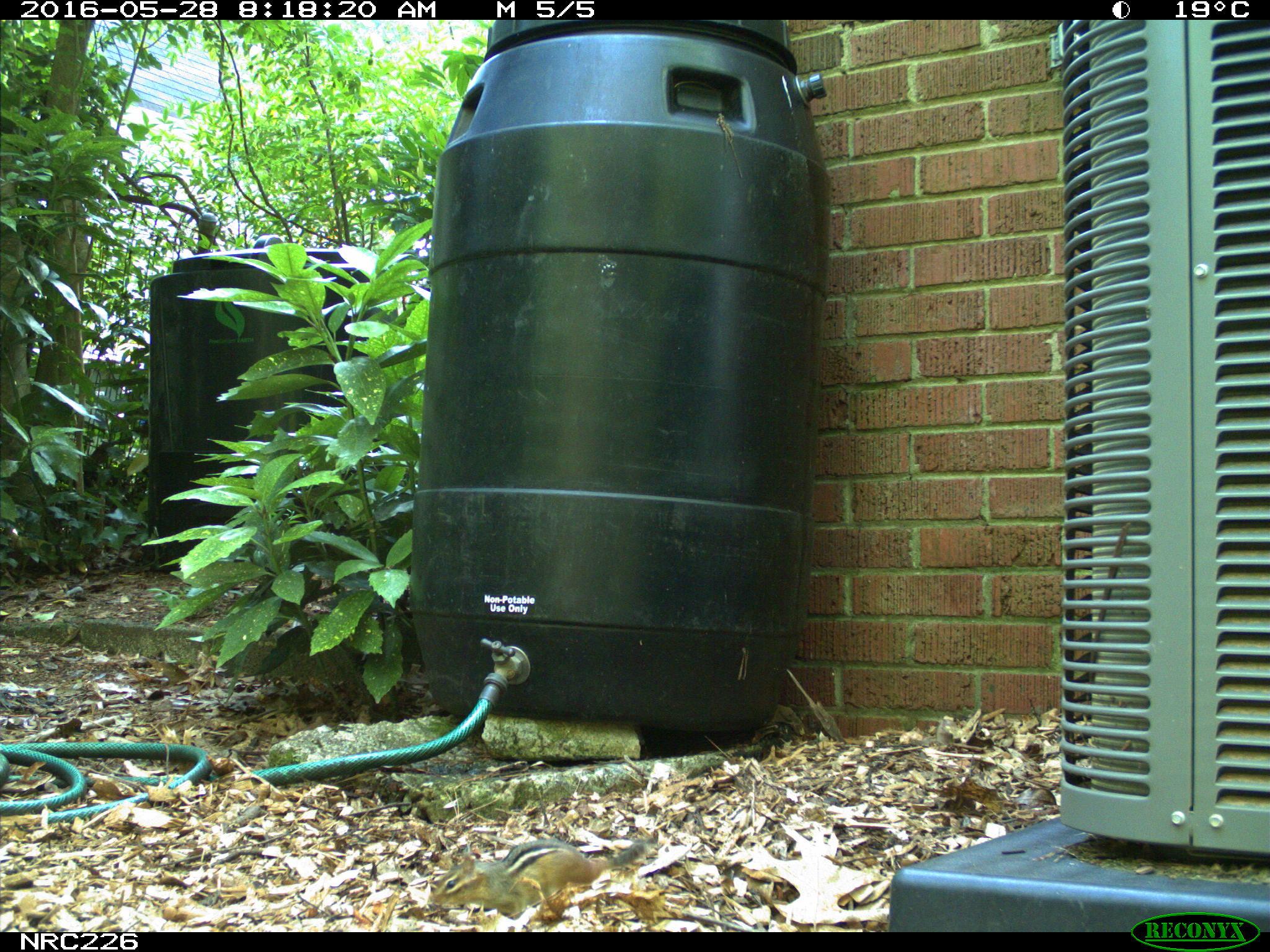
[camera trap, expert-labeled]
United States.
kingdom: Animalia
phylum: Chordata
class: Mammalia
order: Rodentia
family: Sciuridae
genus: Tamias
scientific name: Tamias striatus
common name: eastern chipmunk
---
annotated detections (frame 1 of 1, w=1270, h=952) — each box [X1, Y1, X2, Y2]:
Eastern Chipmunk: [429, 827, 658, 923]